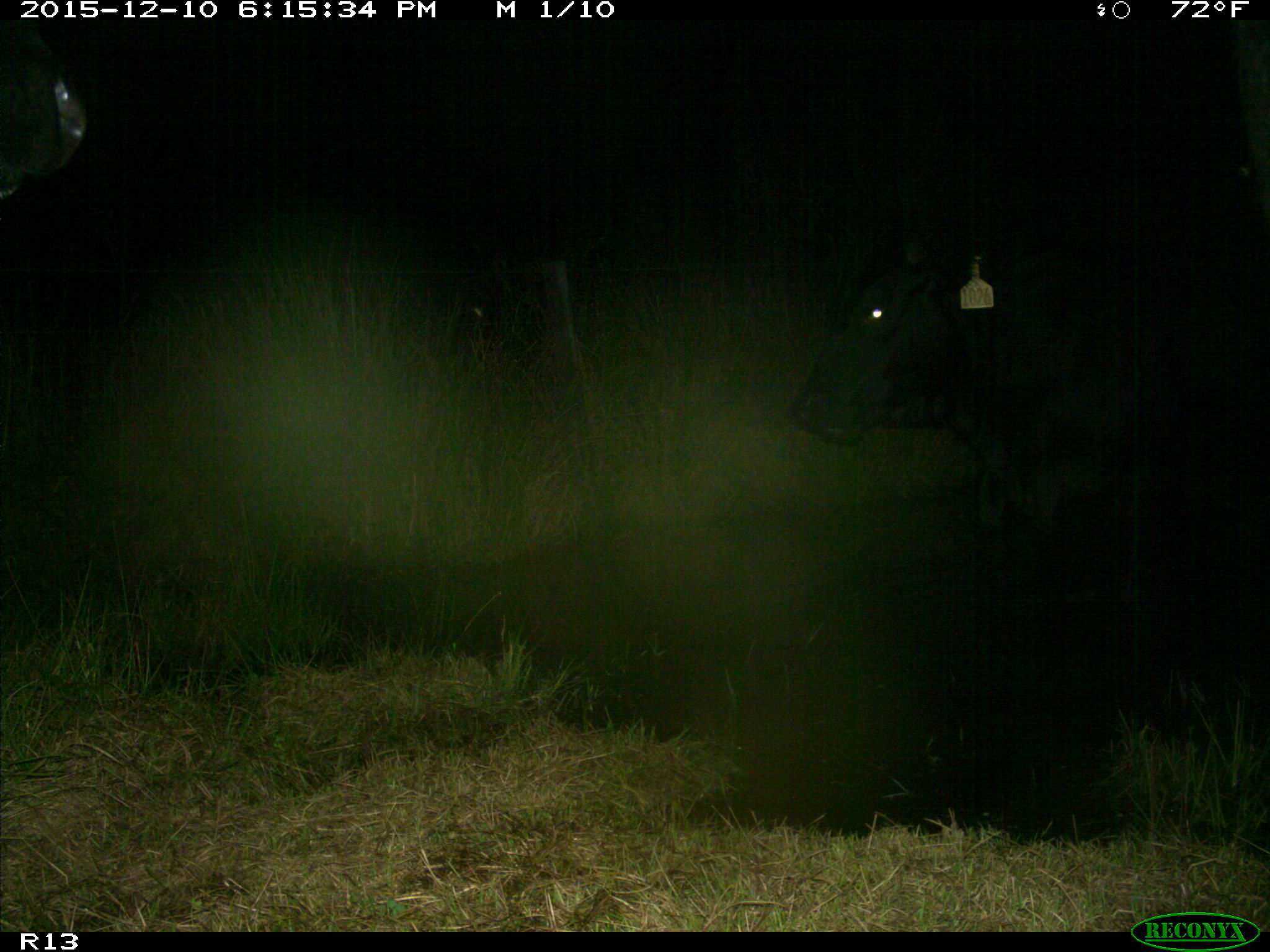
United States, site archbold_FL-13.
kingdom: Animalia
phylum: Chordata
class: Mammalia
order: Artiodactyla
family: Bovidae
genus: Bos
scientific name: Bos taurus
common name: domestic cow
Bos taurus (domestic cow).